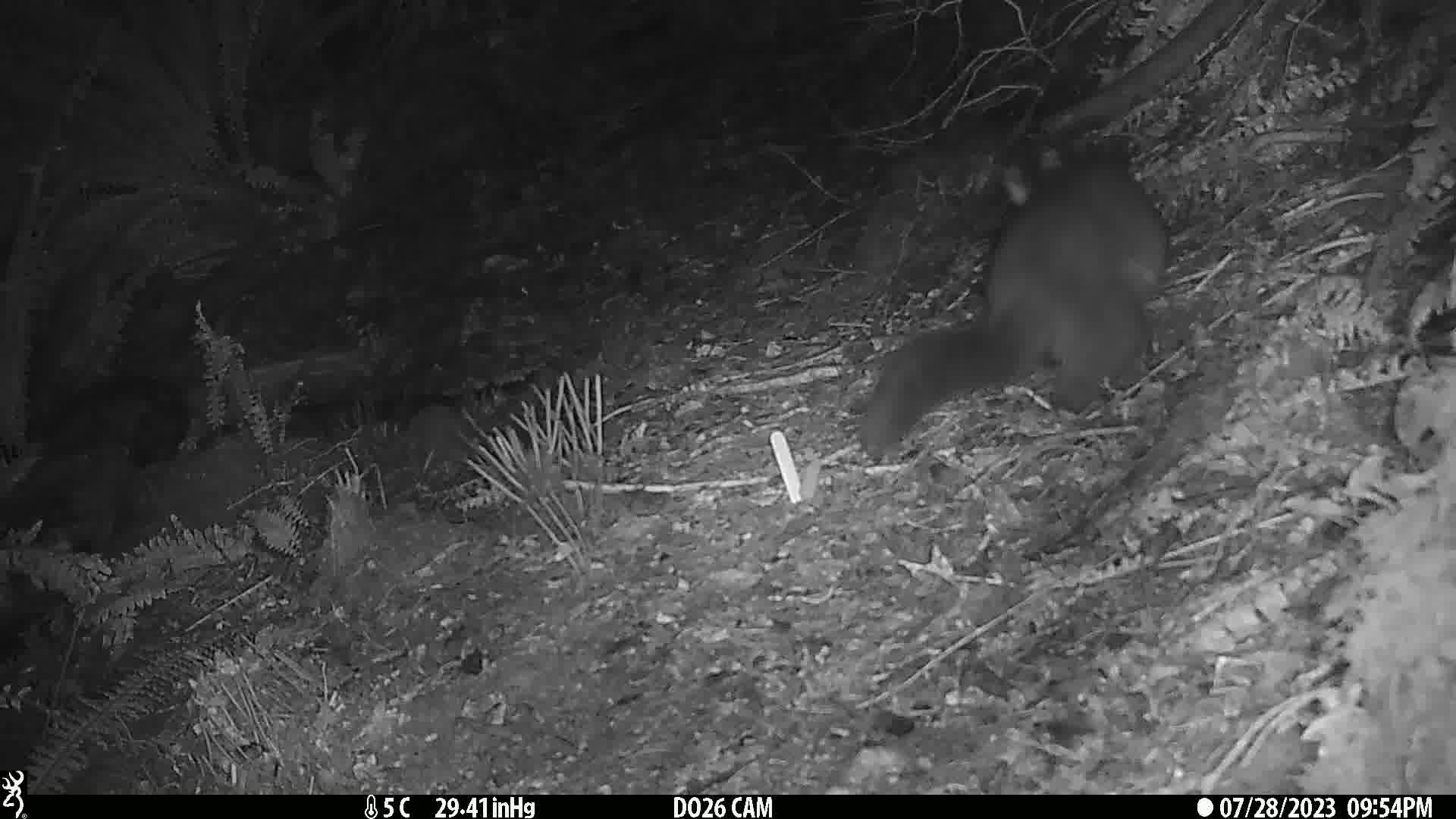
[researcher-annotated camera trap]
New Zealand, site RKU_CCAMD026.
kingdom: Animalia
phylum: Chordata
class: Mammalia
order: Diprotodontia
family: Phalangeridae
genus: Trichosurus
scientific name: Trichosurus vulpecula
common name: common brushtail possum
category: possum